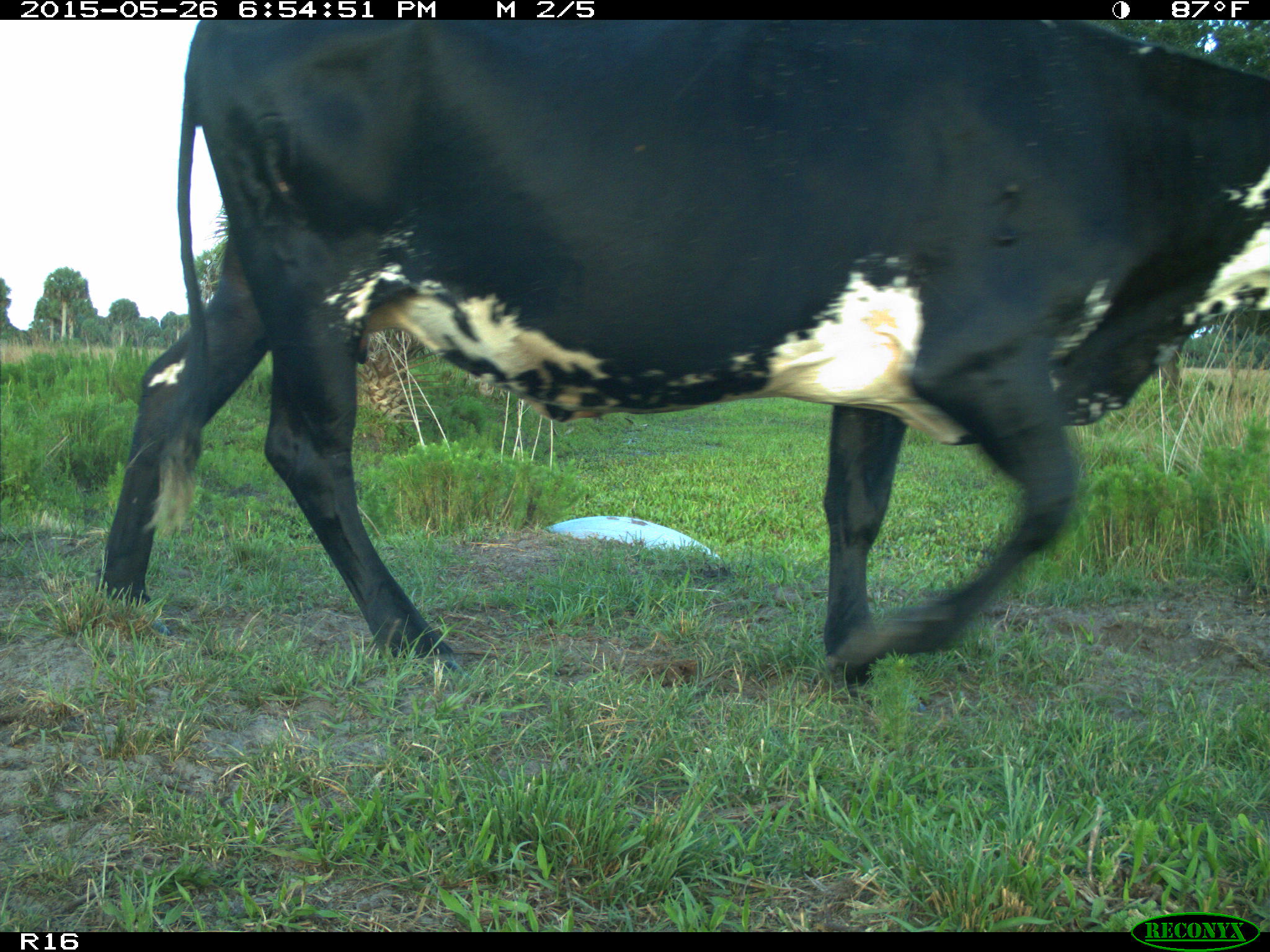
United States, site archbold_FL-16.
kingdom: Animalia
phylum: Chordata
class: Mammalia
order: Artiodactyla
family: Bovidae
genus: Bos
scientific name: Bos taurus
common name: domestic cow